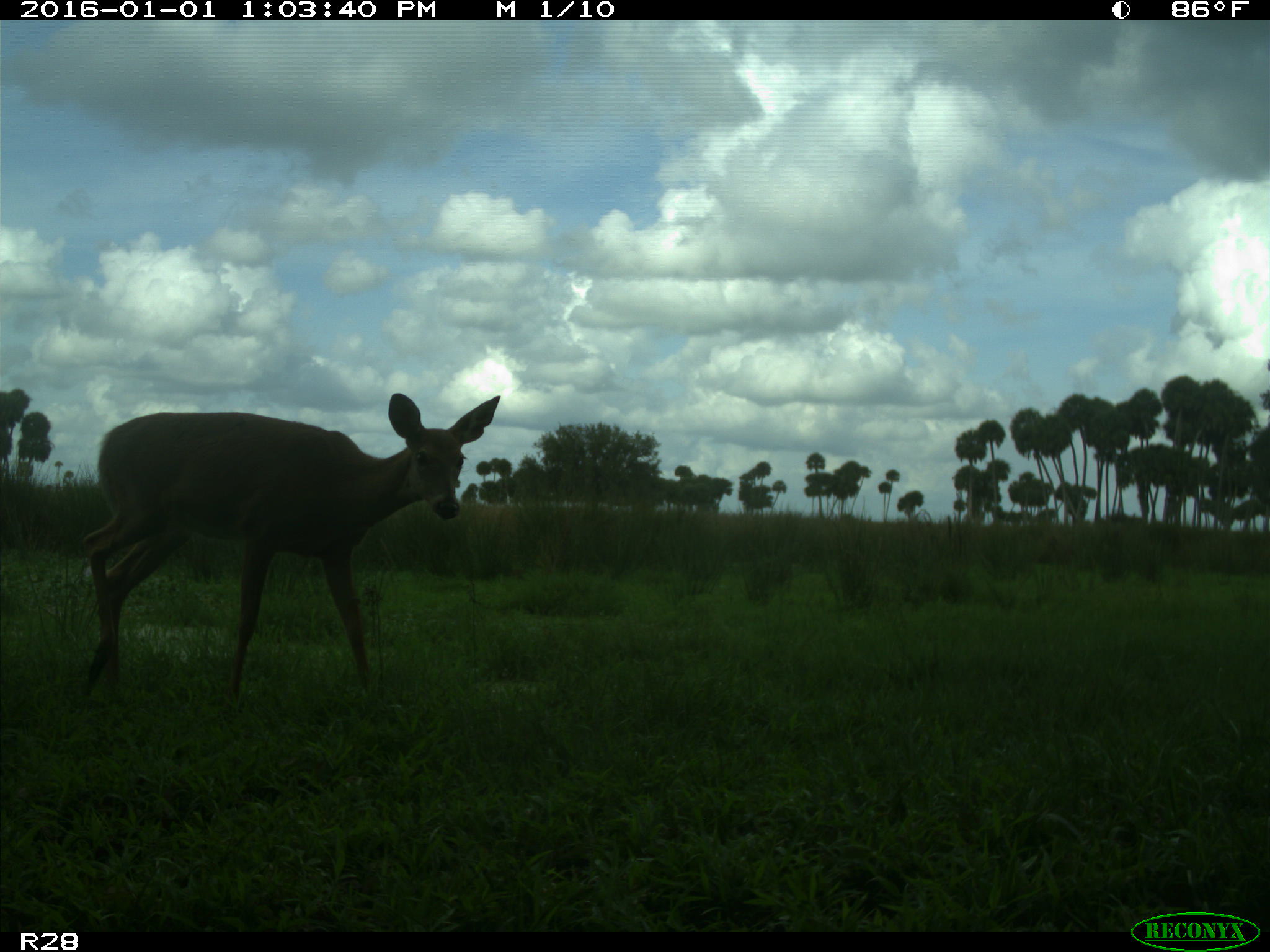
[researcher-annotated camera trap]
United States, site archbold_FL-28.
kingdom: Animalia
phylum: Chordata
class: Mammalia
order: Artiodactyla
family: Cervidae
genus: Odocoileus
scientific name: Odocoileus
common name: deer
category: unidentified deer